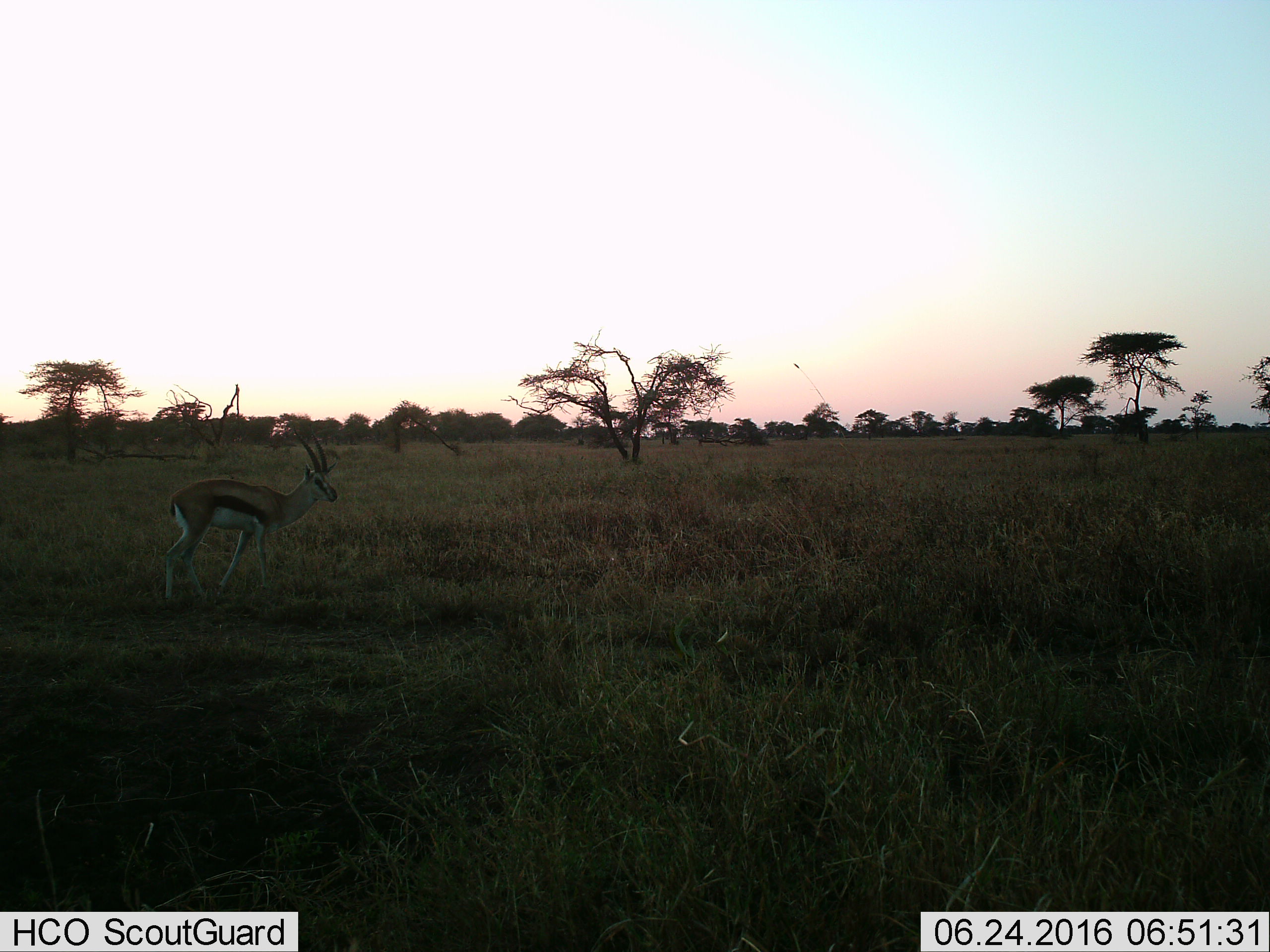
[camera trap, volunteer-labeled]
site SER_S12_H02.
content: unidentified animal